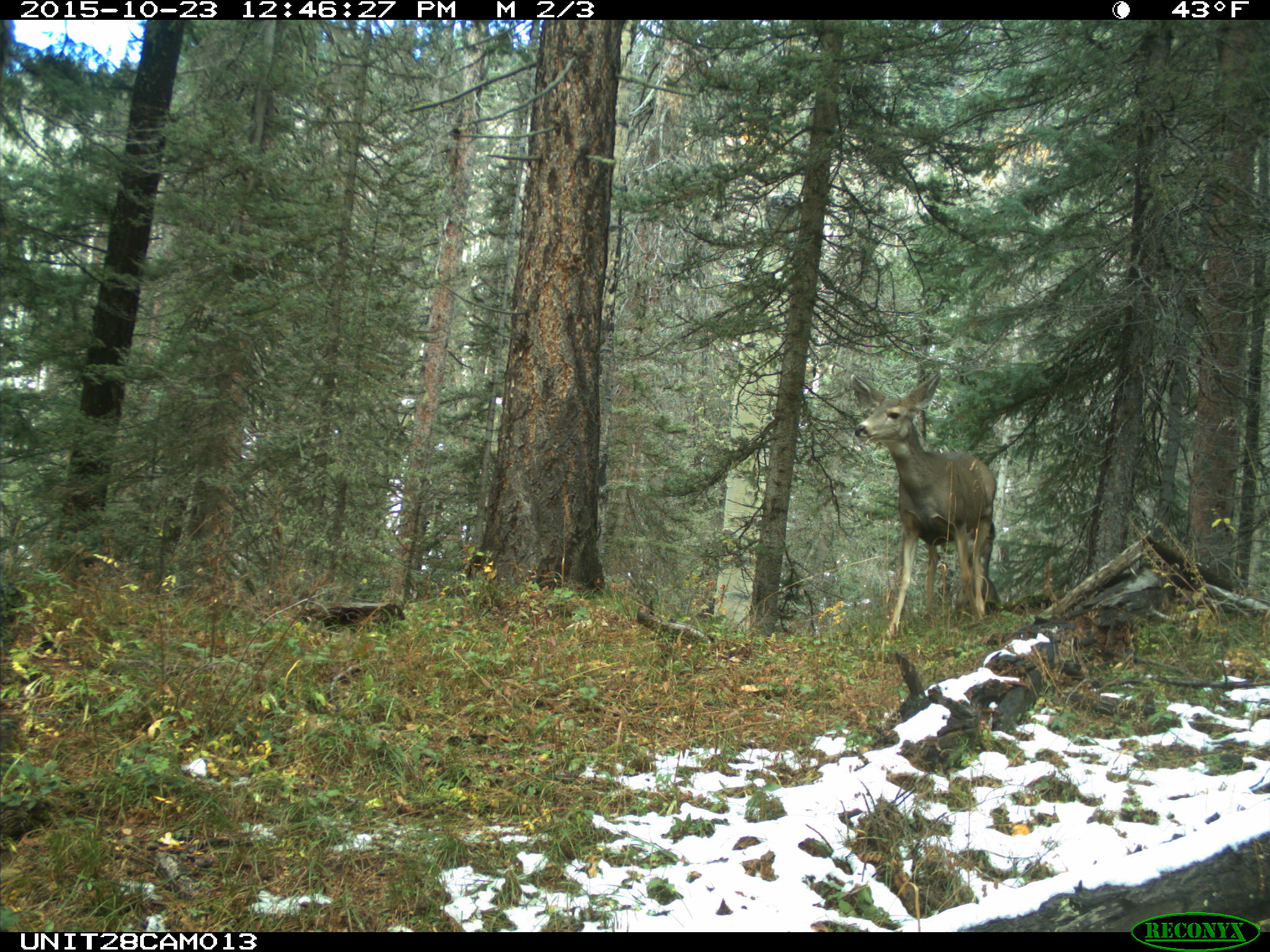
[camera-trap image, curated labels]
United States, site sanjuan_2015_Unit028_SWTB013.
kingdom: Animalia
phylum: Chordata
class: Mammalia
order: Artiodactyla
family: Cervidae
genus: Odocoileus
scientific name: Odocoileus hemionus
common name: mule deer